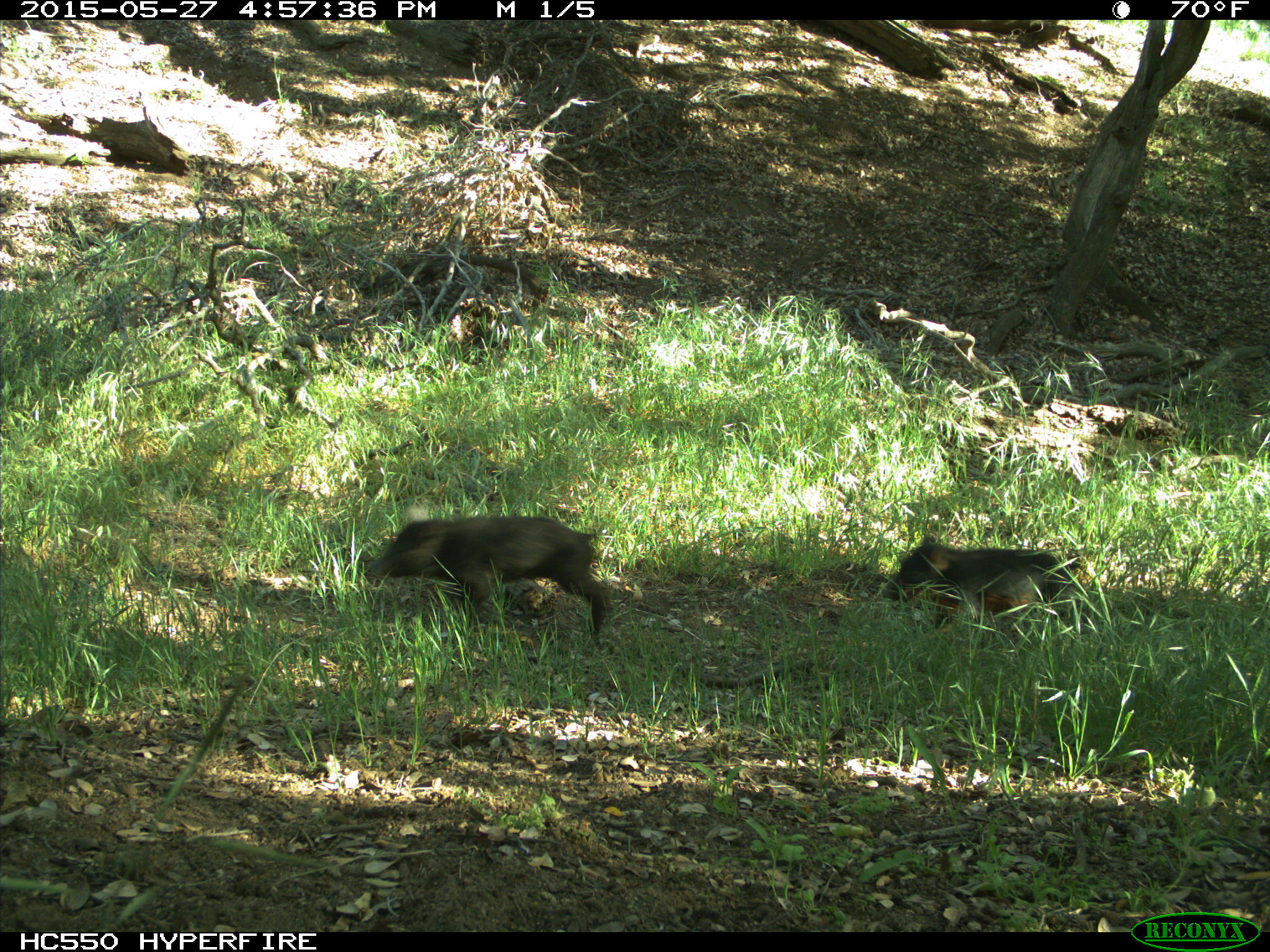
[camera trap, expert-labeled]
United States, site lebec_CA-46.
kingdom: Animalia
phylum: Chordata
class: Mammalia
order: Artiodactyla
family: Suidae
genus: Sus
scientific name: Sus scrofa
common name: wild boar